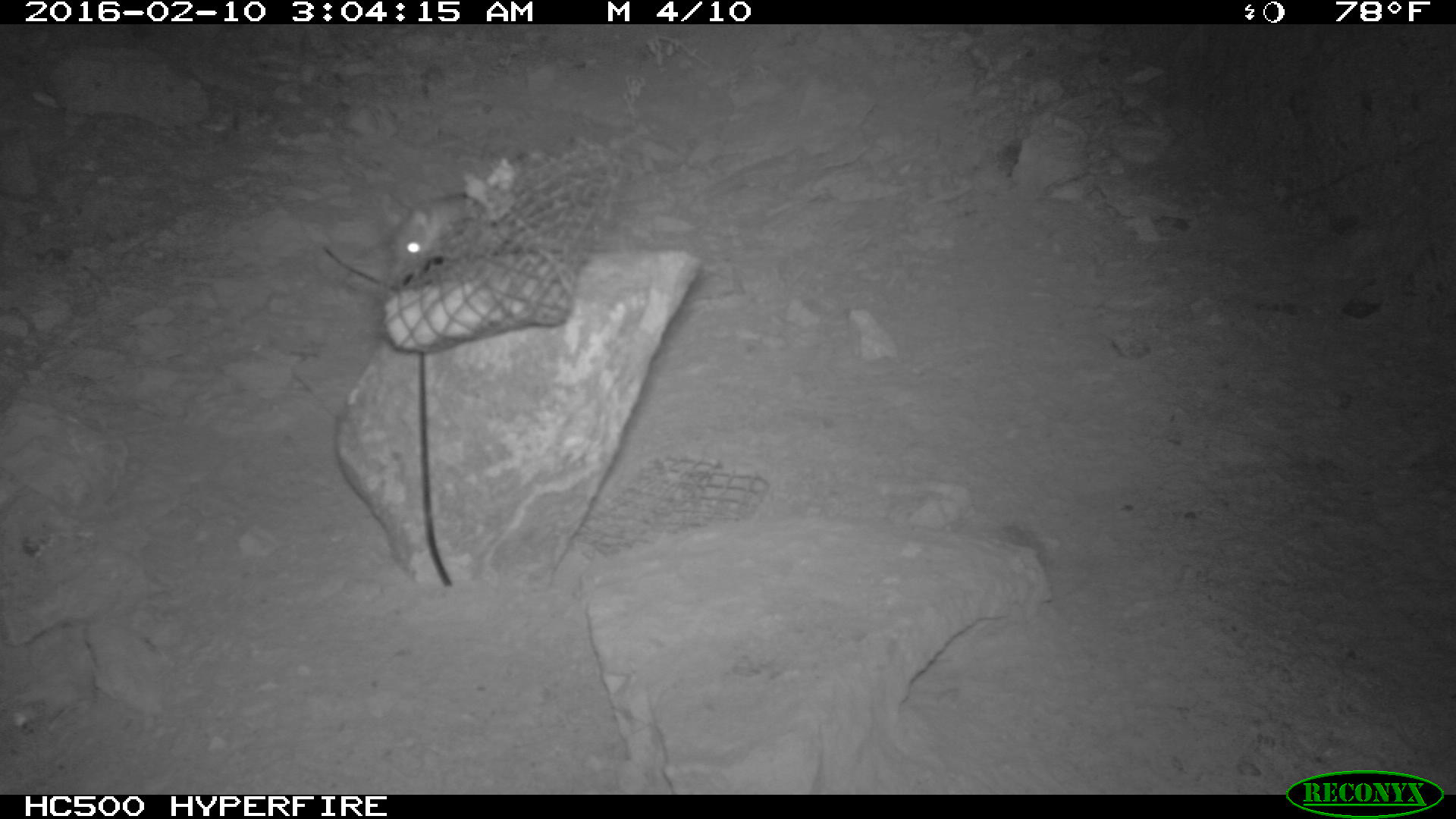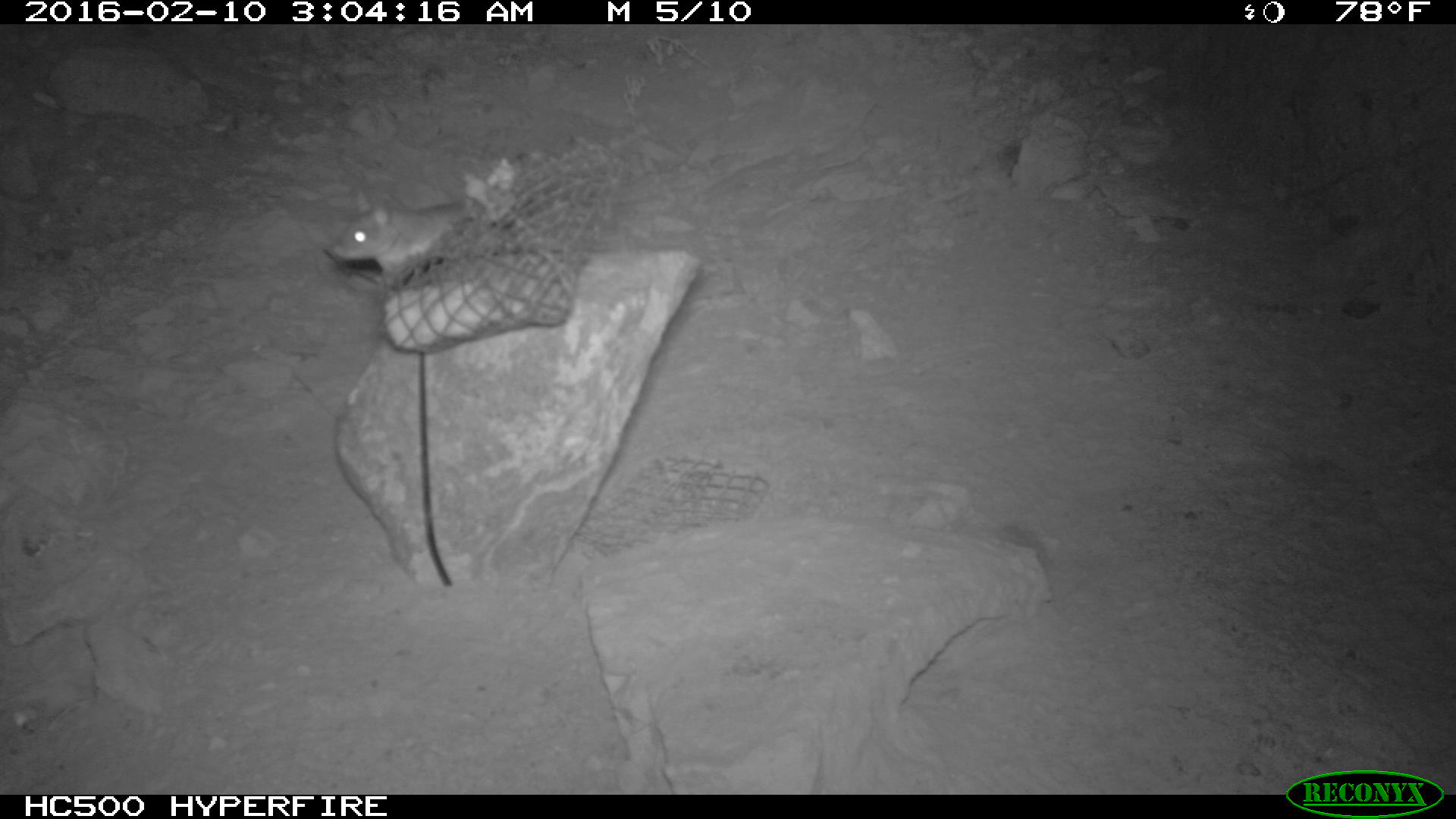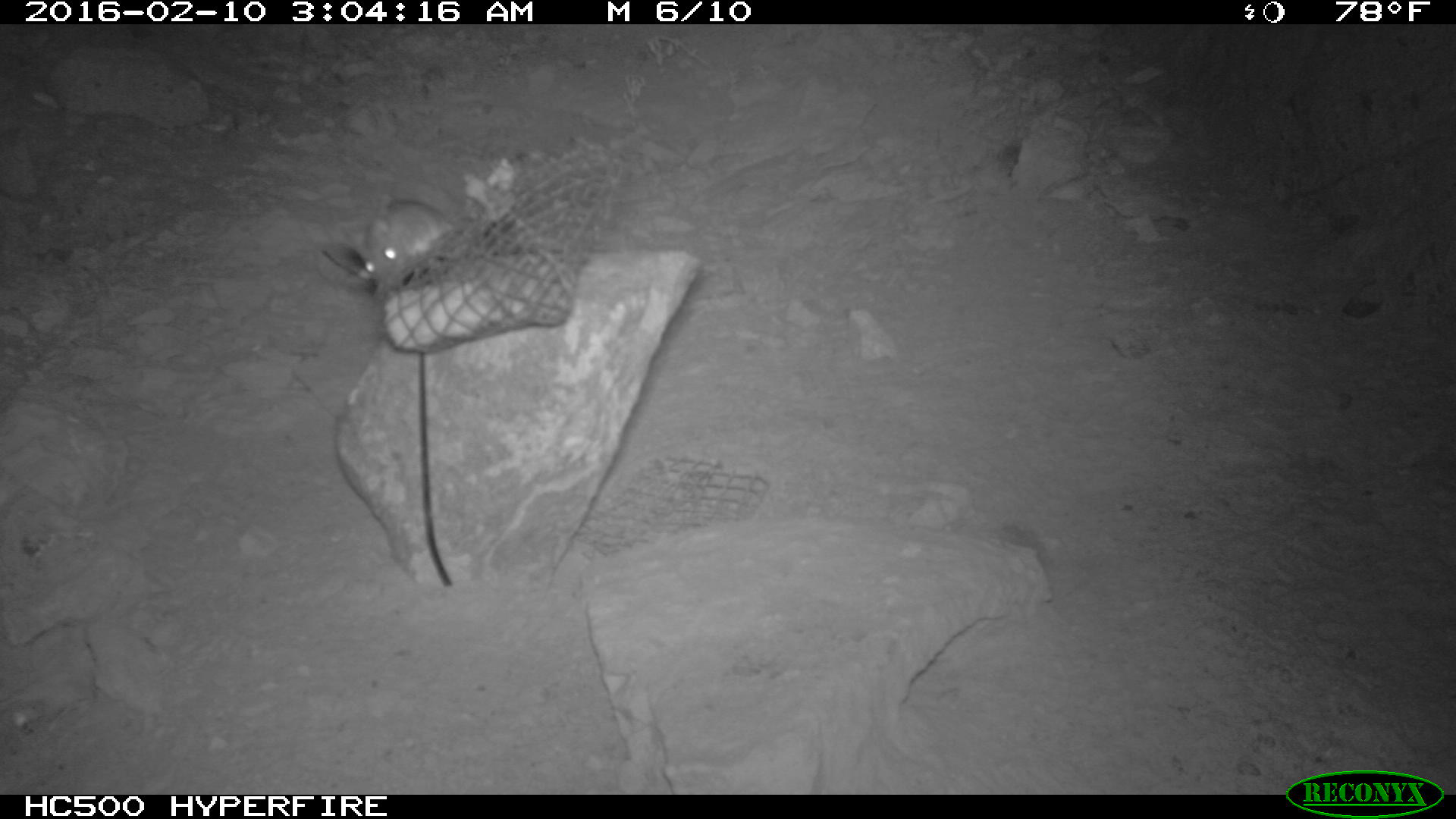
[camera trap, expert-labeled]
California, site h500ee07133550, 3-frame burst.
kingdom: Animalia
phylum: Chordata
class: Mammalia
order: Rodentia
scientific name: Rodentia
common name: rodent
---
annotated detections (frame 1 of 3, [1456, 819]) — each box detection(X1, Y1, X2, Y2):
rodent: detection(378, 187, 467, 262)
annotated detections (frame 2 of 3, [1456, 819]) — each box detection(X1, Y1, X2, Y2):
rodent: detection(331, 188, 516, 276)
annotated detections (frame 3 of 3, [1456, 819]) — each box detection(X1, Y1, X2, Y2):
rodent: detection(342, 199, 453, 287)